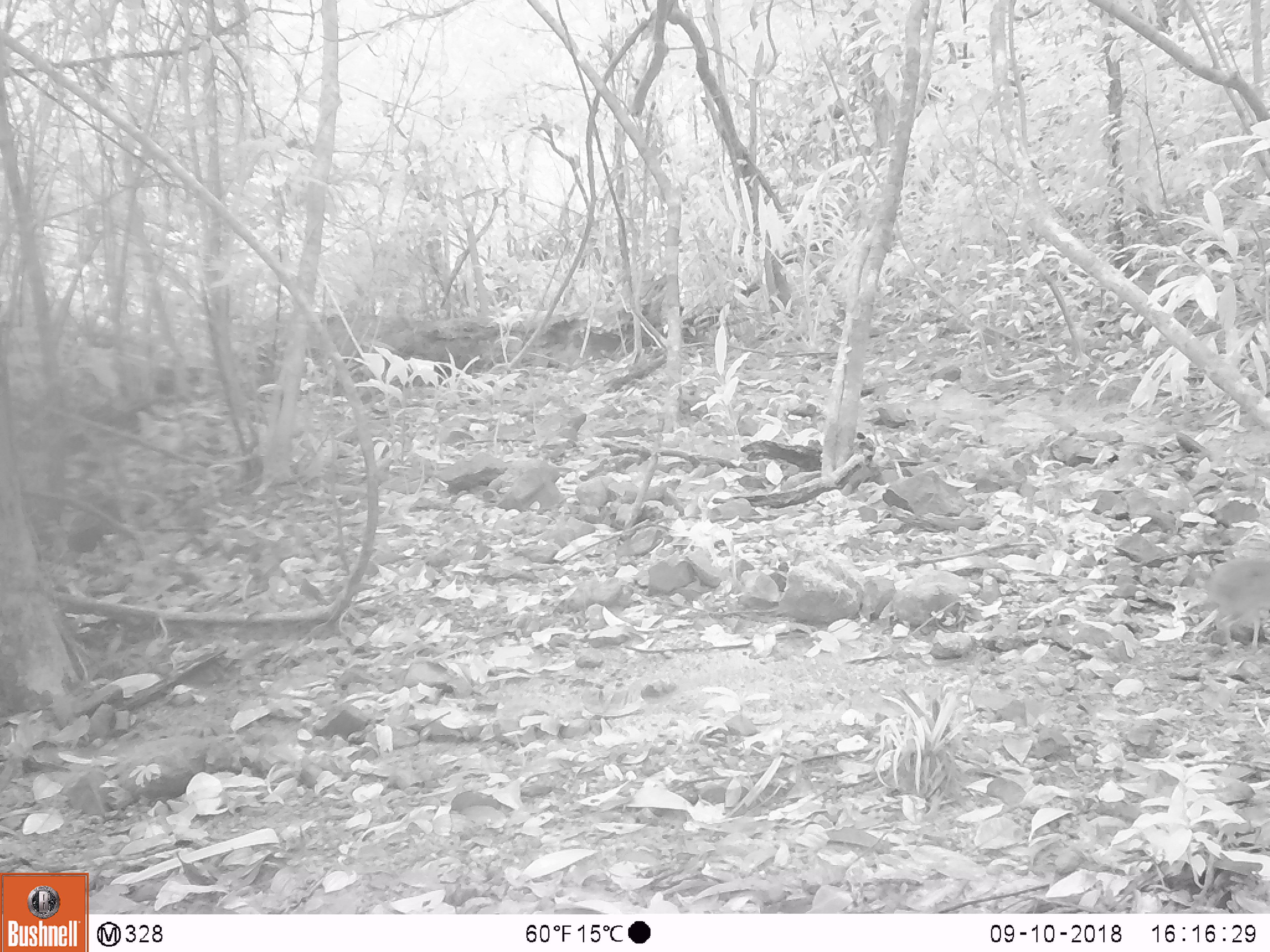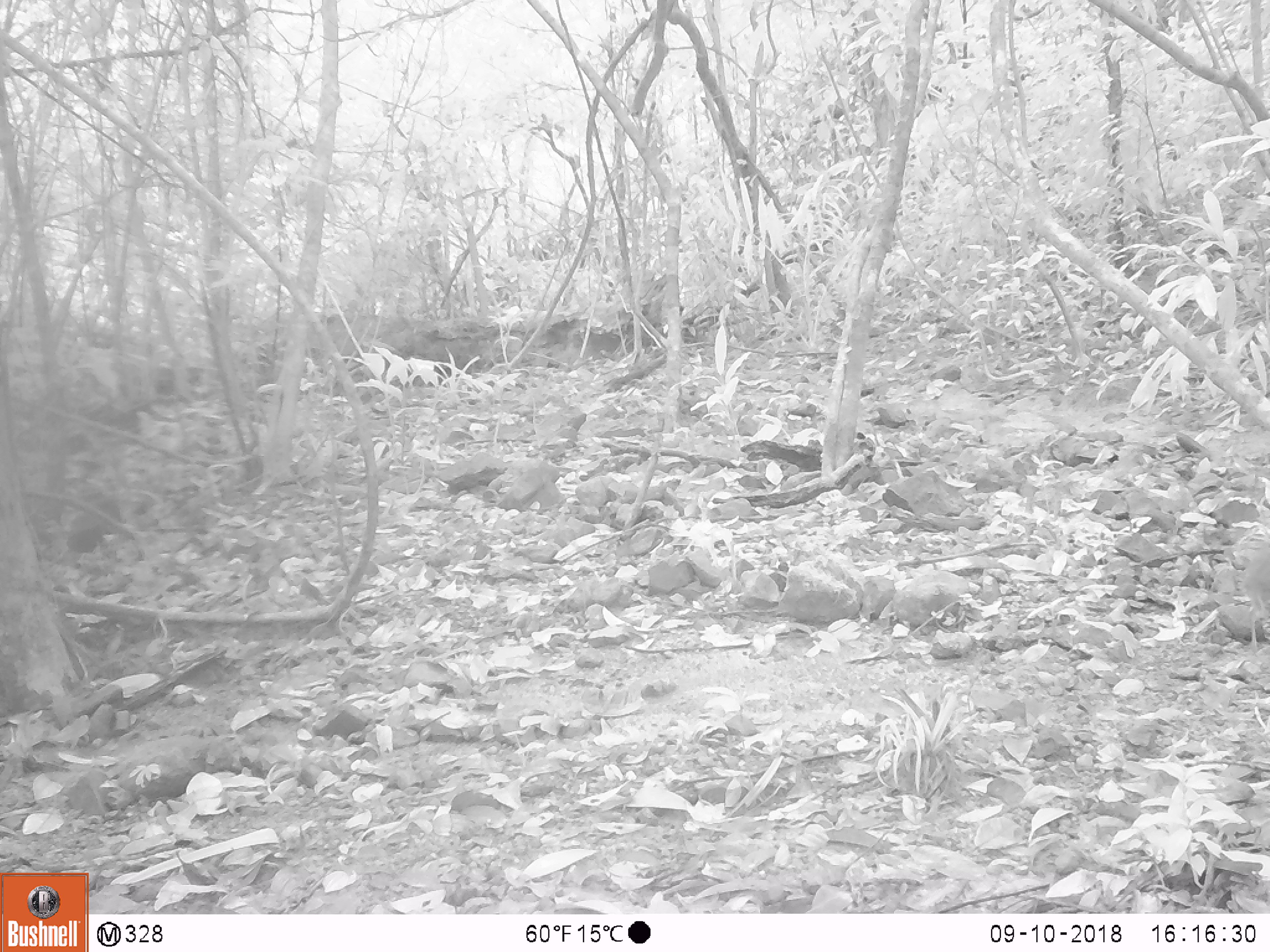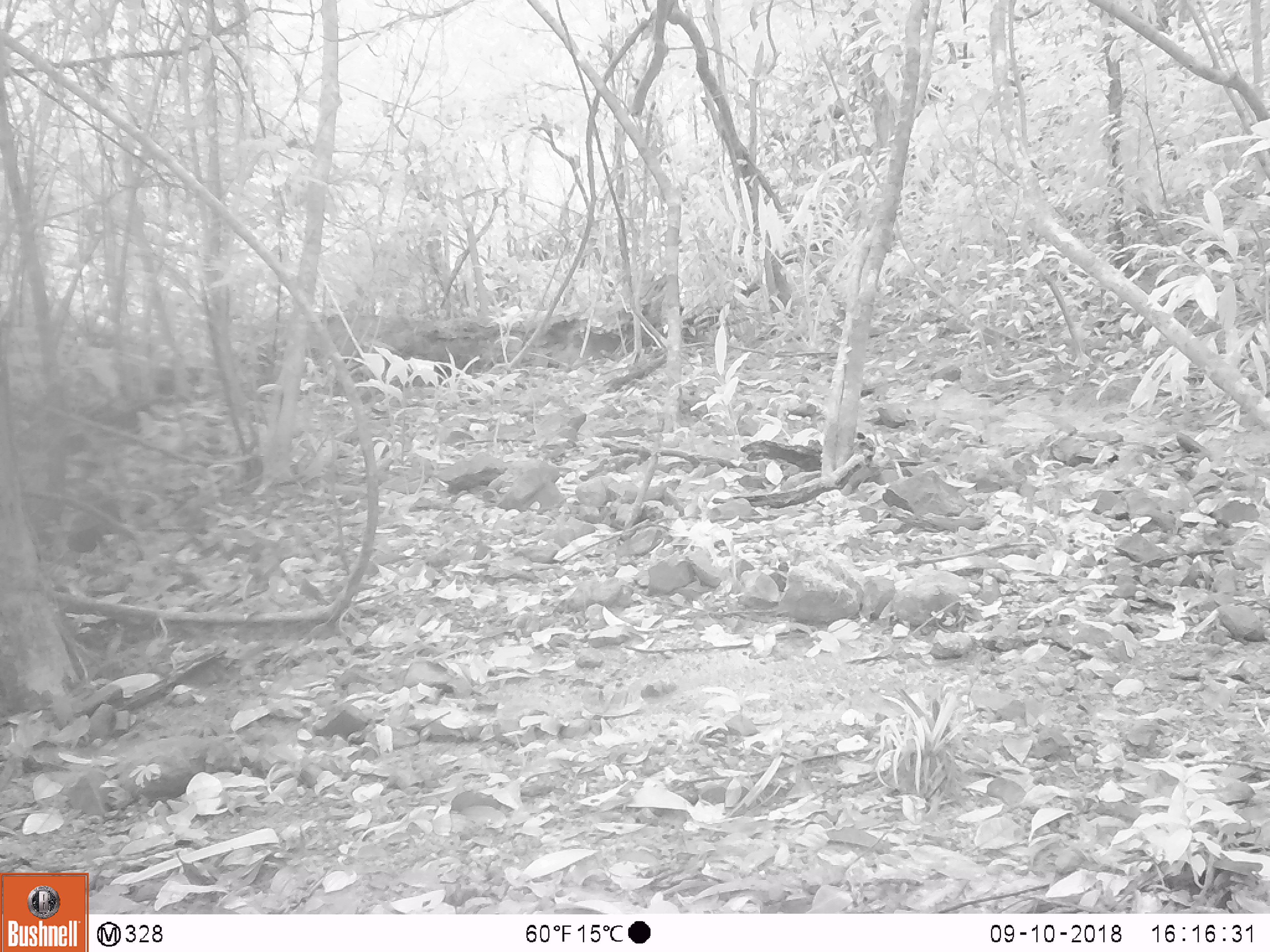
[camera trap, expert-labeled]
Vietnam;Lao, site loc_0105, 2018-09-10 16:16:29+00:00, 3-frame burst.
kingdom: Animalia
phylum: Chordata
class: Mammalia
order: Artiodactyla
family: Tragulidae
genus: Moschiola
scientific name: Moschiola meminna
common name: chevrotain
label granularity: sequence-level